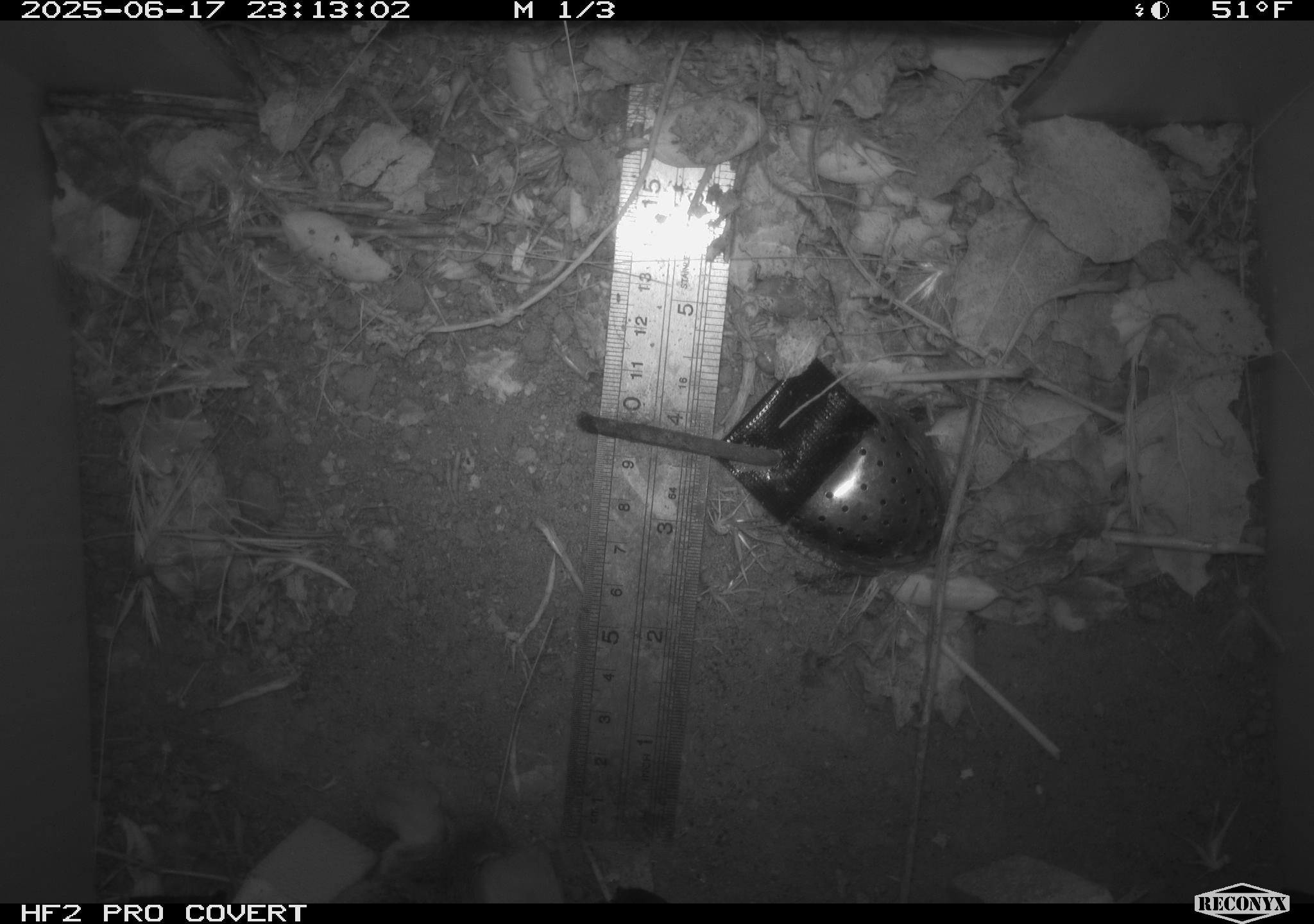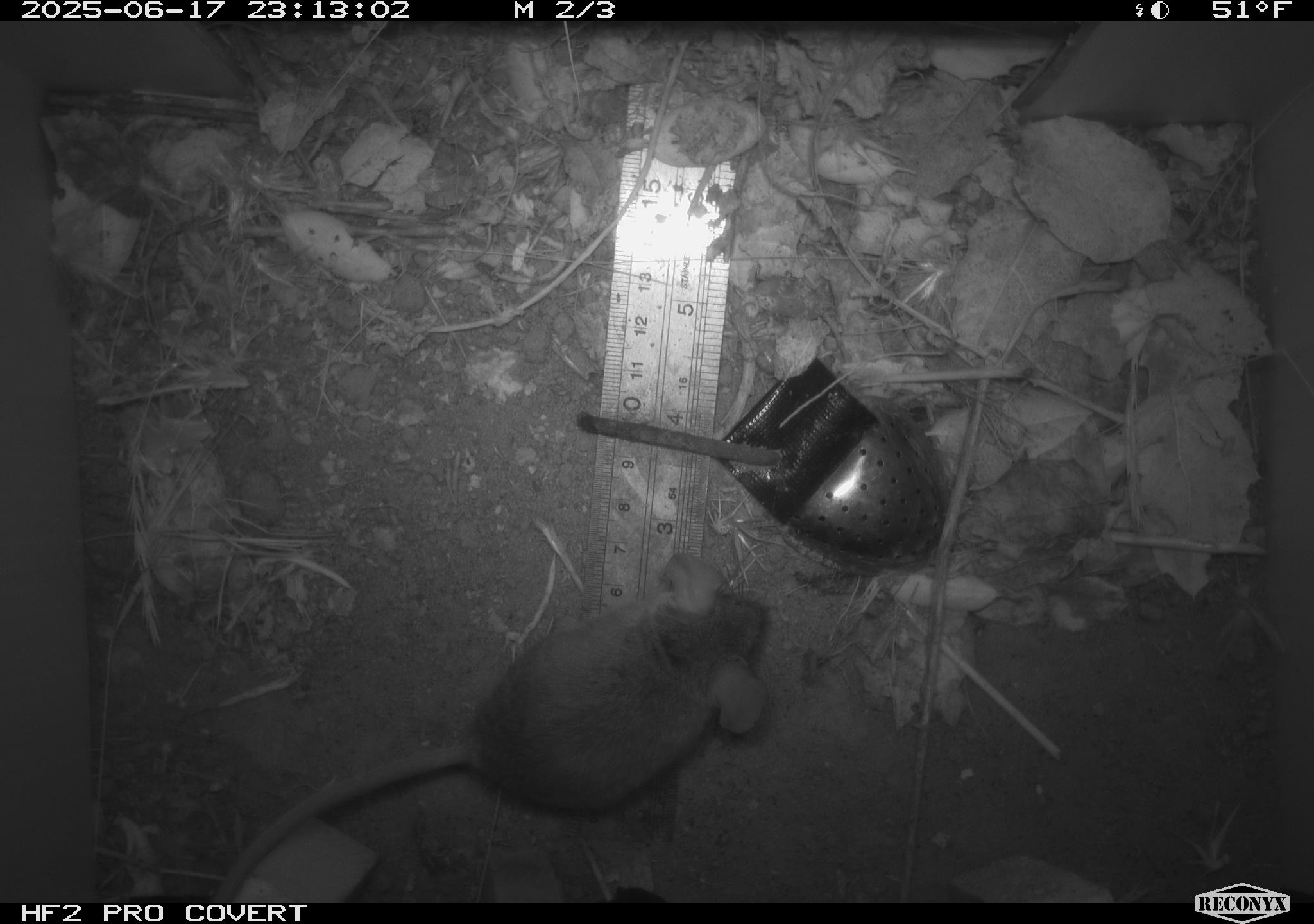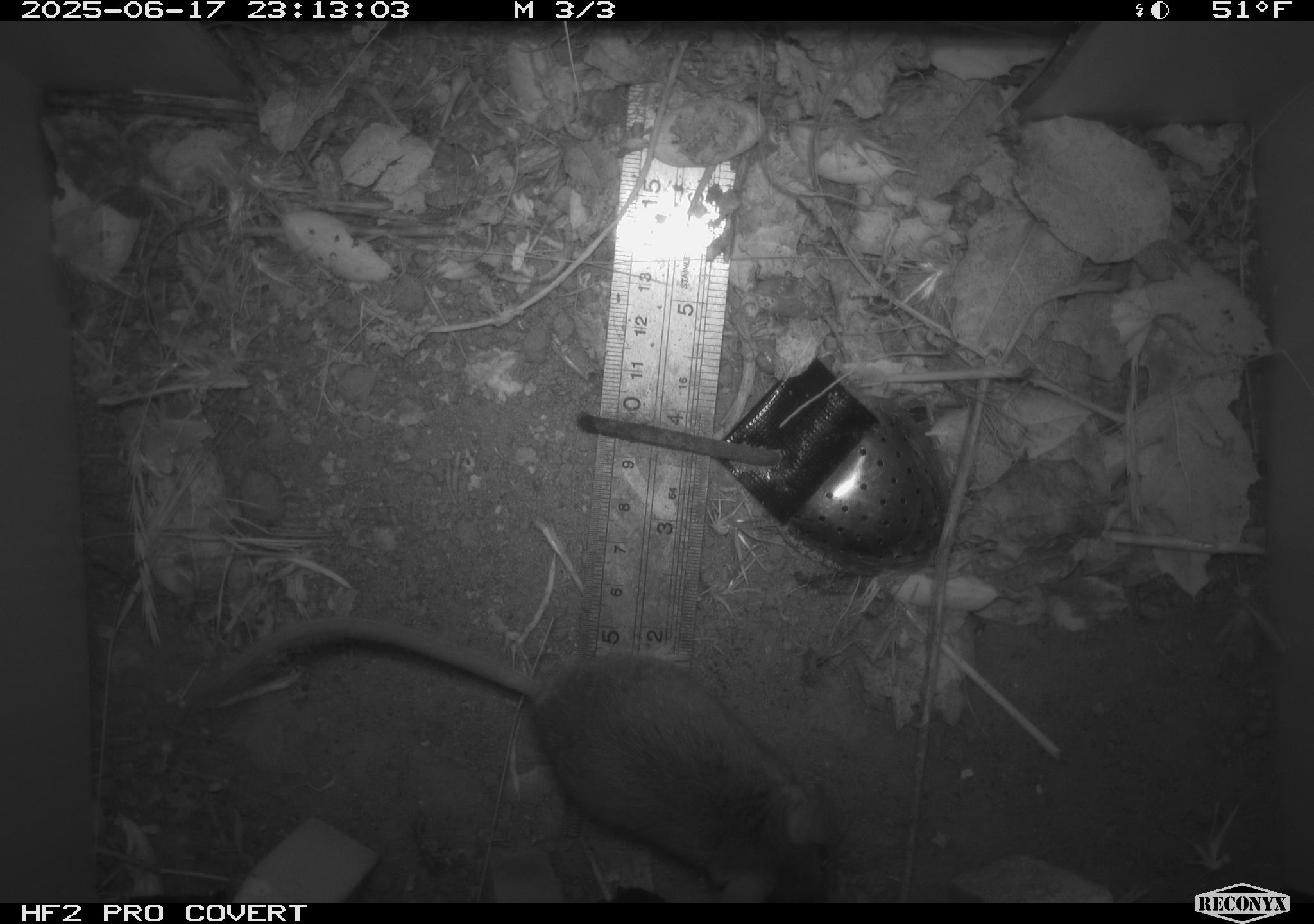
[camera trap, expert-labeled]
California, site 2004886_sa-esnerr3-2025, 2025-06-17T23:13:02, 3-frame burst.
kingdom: Animalia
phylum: Chordata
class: Mammalia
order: Rodentia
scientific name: Rodentia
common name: rodent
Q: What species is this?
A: Rodent (Rodentia).